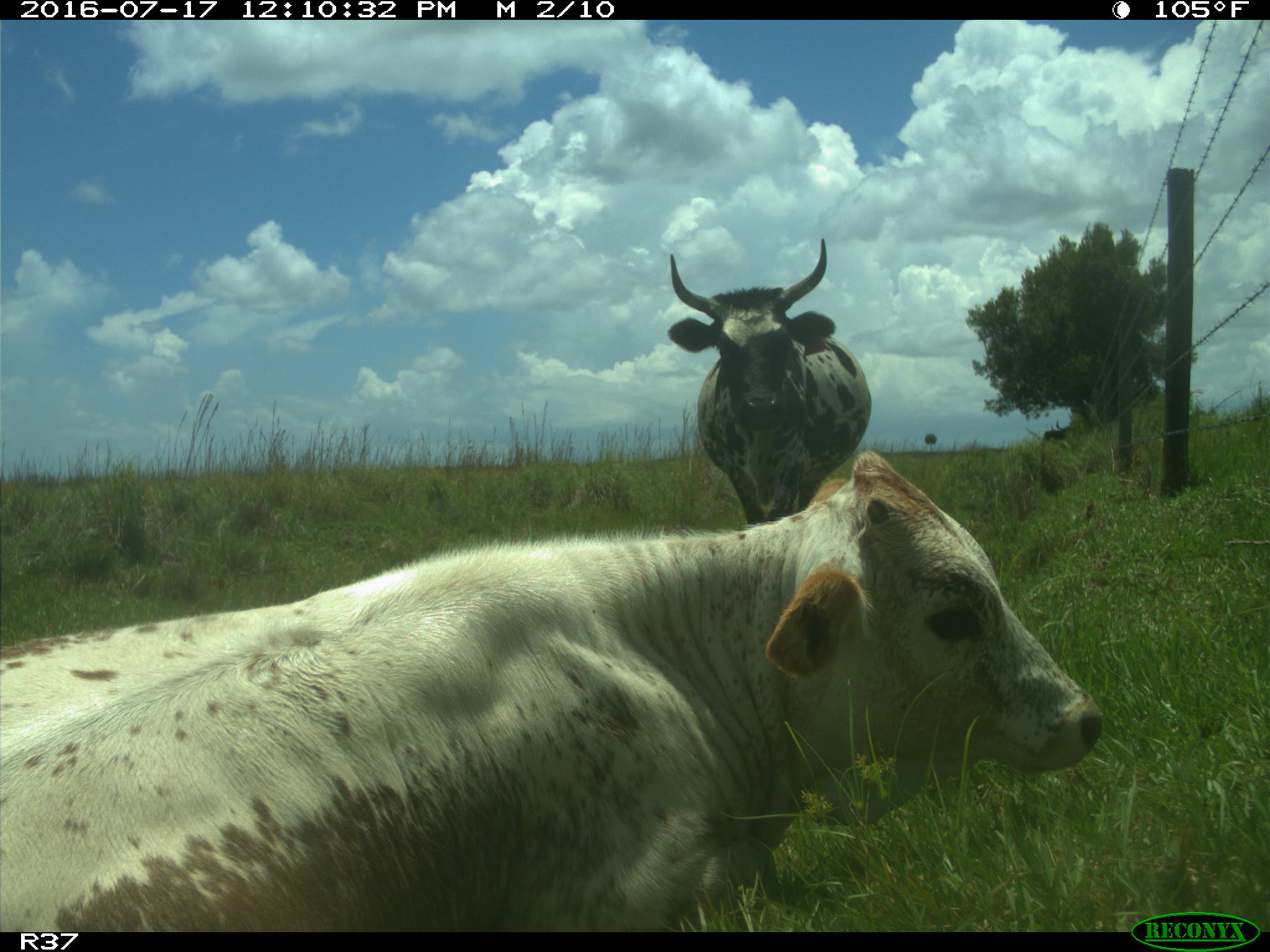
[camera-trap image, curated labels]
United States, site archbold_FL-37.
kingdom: Animalia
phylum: Chordata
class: Mammalia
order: Artiodactyla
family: Bovidae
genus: Bos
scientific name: Bos taurus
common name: domestic cow